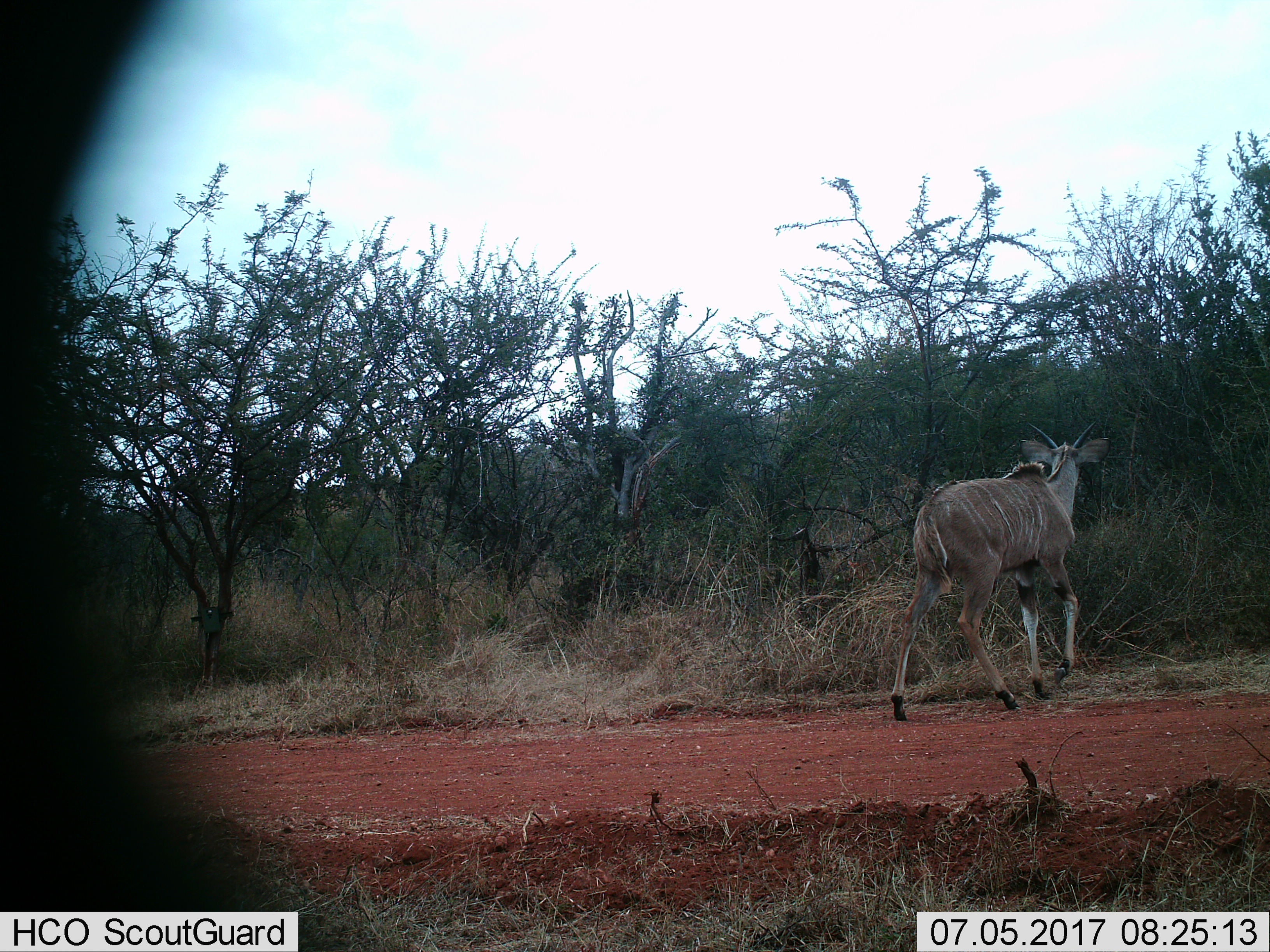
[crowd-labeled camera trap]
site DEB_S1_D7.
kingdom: Animalia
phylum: Chordata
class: Mammalia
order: Artiodactyla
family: Bovidae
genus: Tragelaphus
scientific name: Tragelaphus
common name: kudu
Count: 1.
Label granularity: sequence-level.